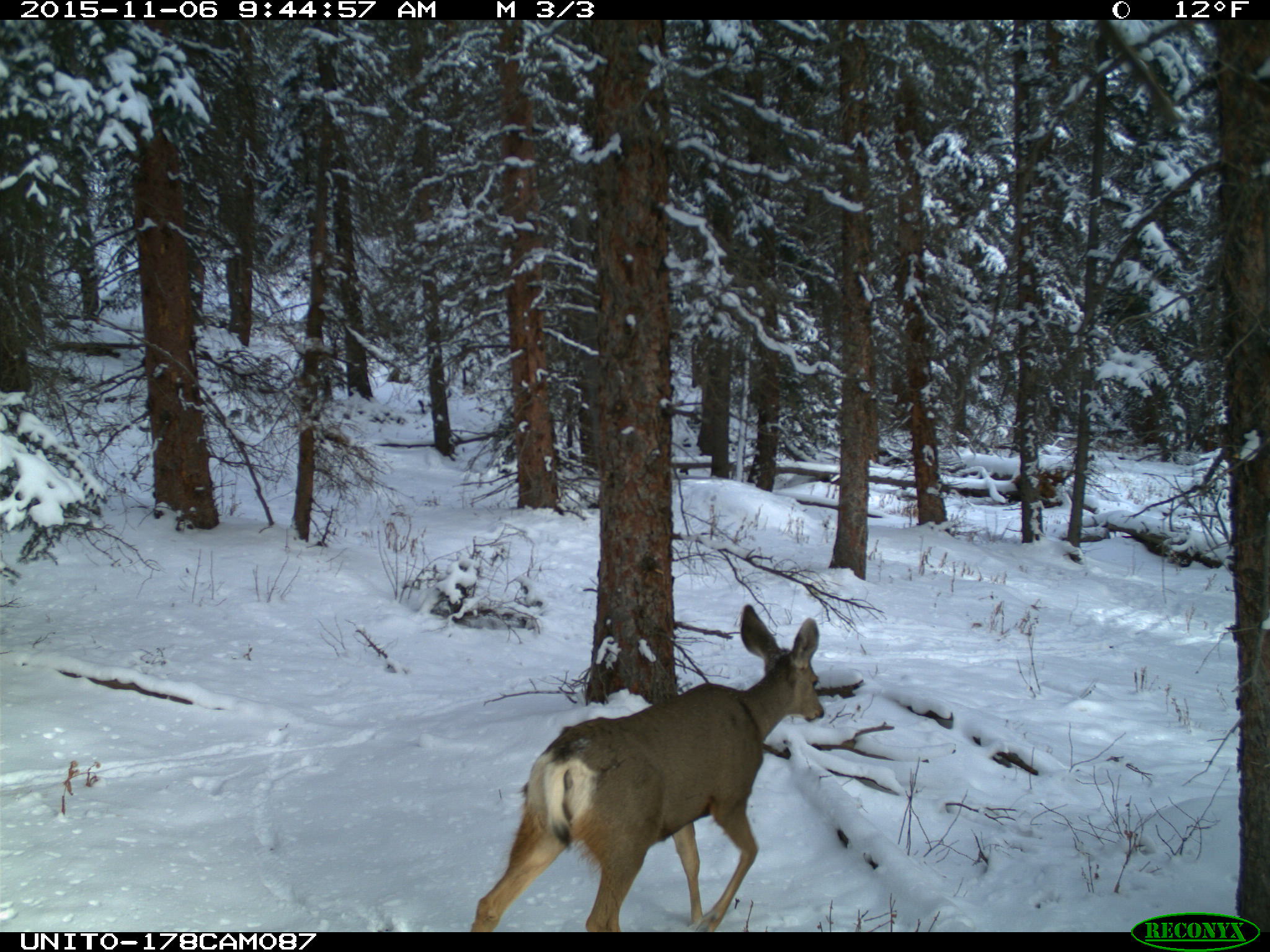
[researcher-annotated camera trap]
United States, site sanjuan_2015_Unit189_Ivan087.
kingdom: Animalia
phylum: Chordata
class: Mammalia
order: Artiodactyla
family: Cervidae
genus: Odocoileus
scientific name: Odocoileus hemionus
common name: mule deer